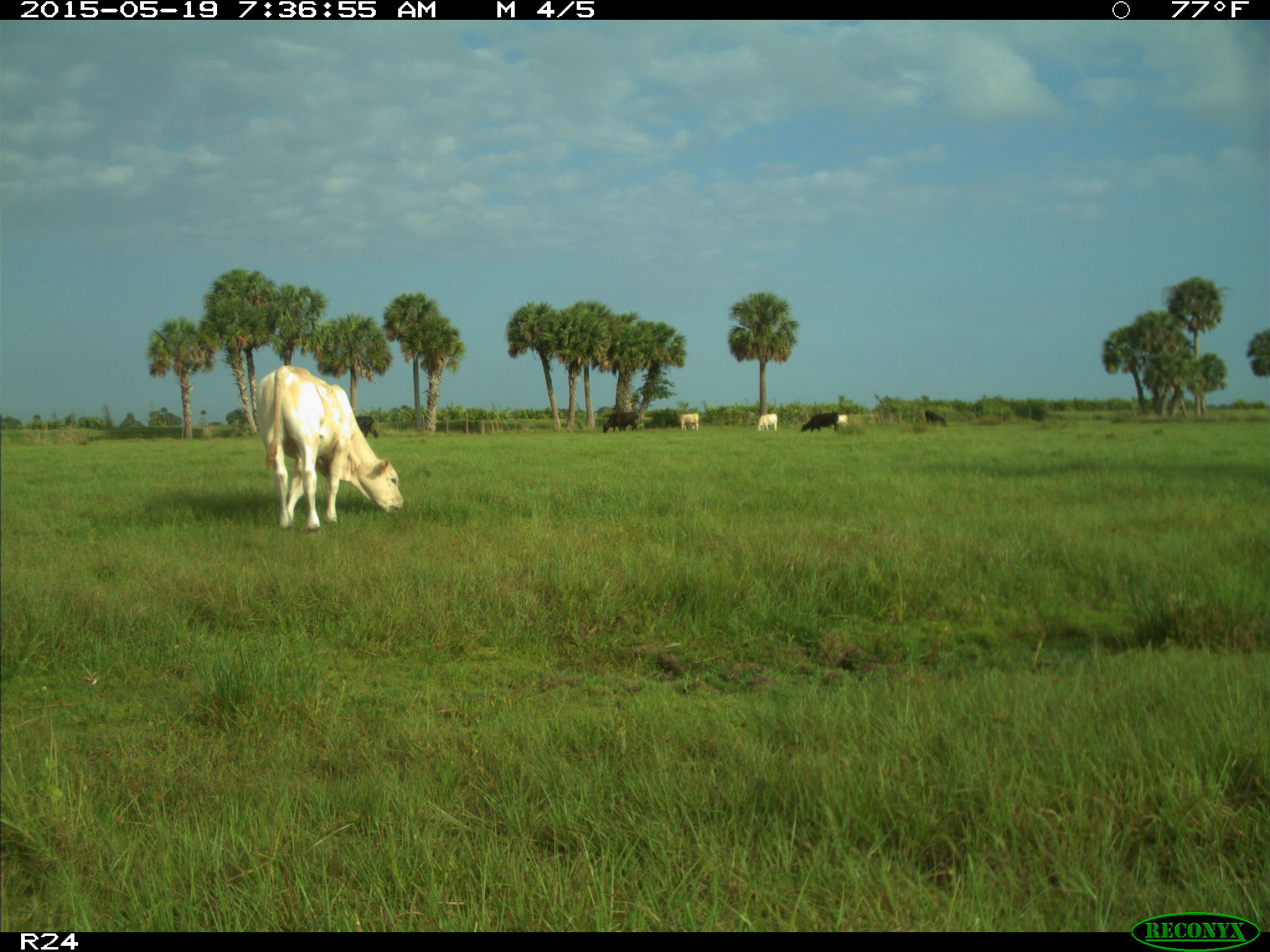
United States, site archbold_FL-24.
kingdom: Animalia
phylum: Chordata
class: Mammalia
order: Artiodactyla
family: Bovidae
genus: Bos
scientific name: Bos taurus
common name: domestic cow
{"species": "Bos taurus (domestic cow)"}